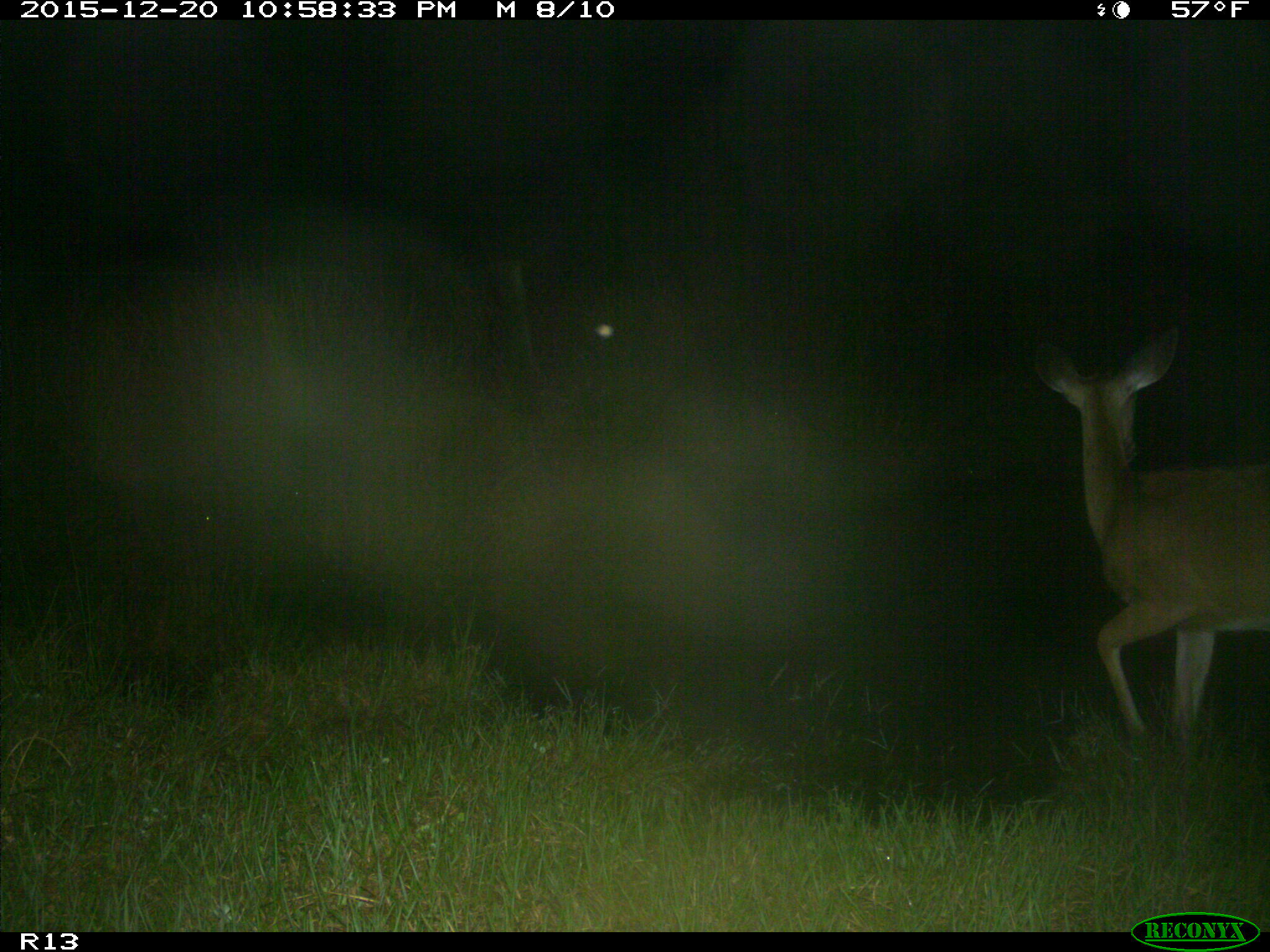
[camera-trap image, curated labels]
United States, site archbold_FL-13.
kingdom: Animalia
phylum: Chordata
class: Mammalia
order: Artiodactyla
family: Cervidae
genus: Odocoileus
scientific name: Odocoileus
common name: deer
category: unidentified deer